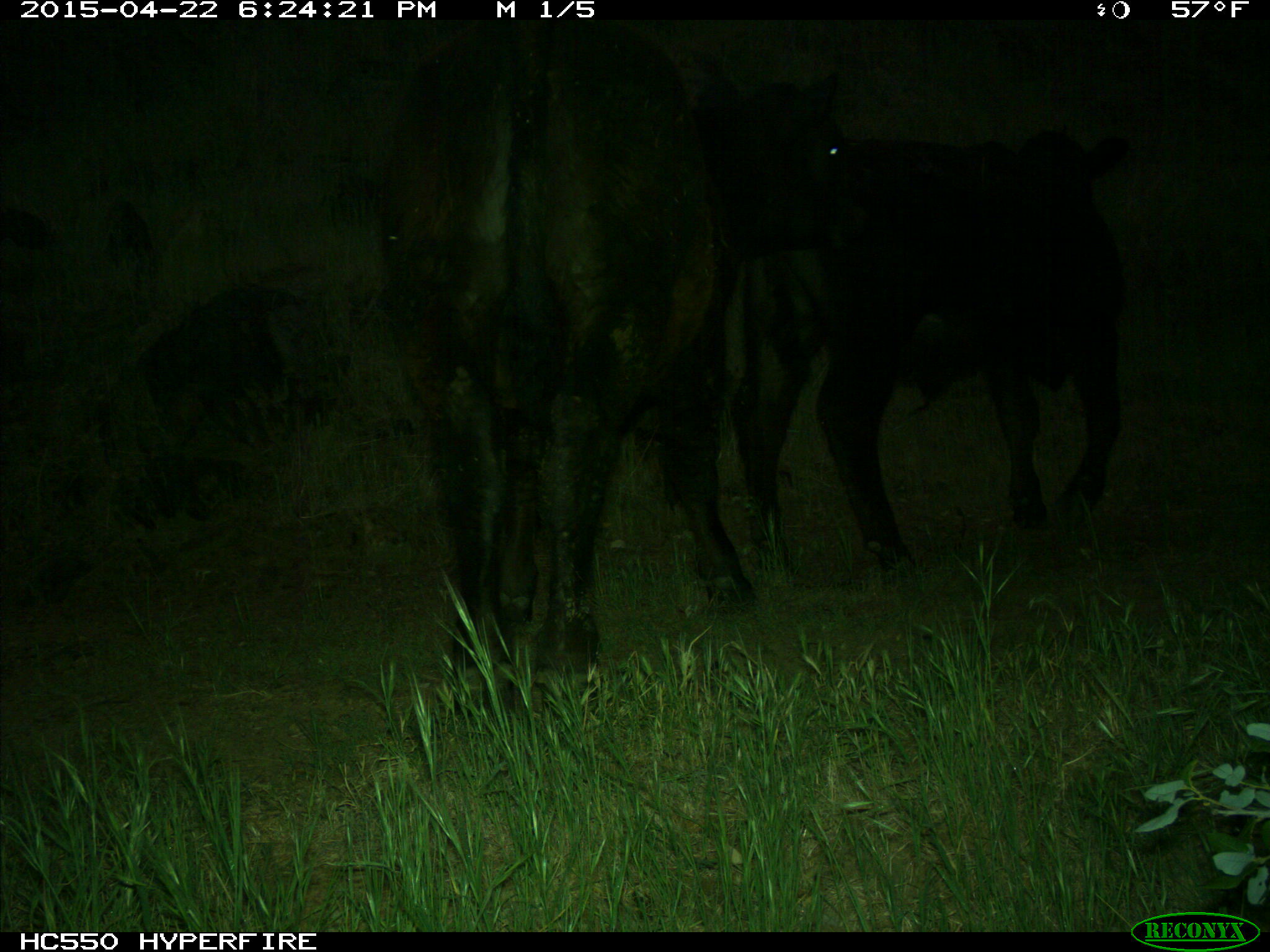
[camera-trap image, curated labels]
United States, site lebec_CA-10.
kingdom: Animalia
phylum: Chordata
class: Mammalia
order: Artiodactyla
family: Bovidae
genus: Bos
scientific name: Bos taurus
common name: domestic cow